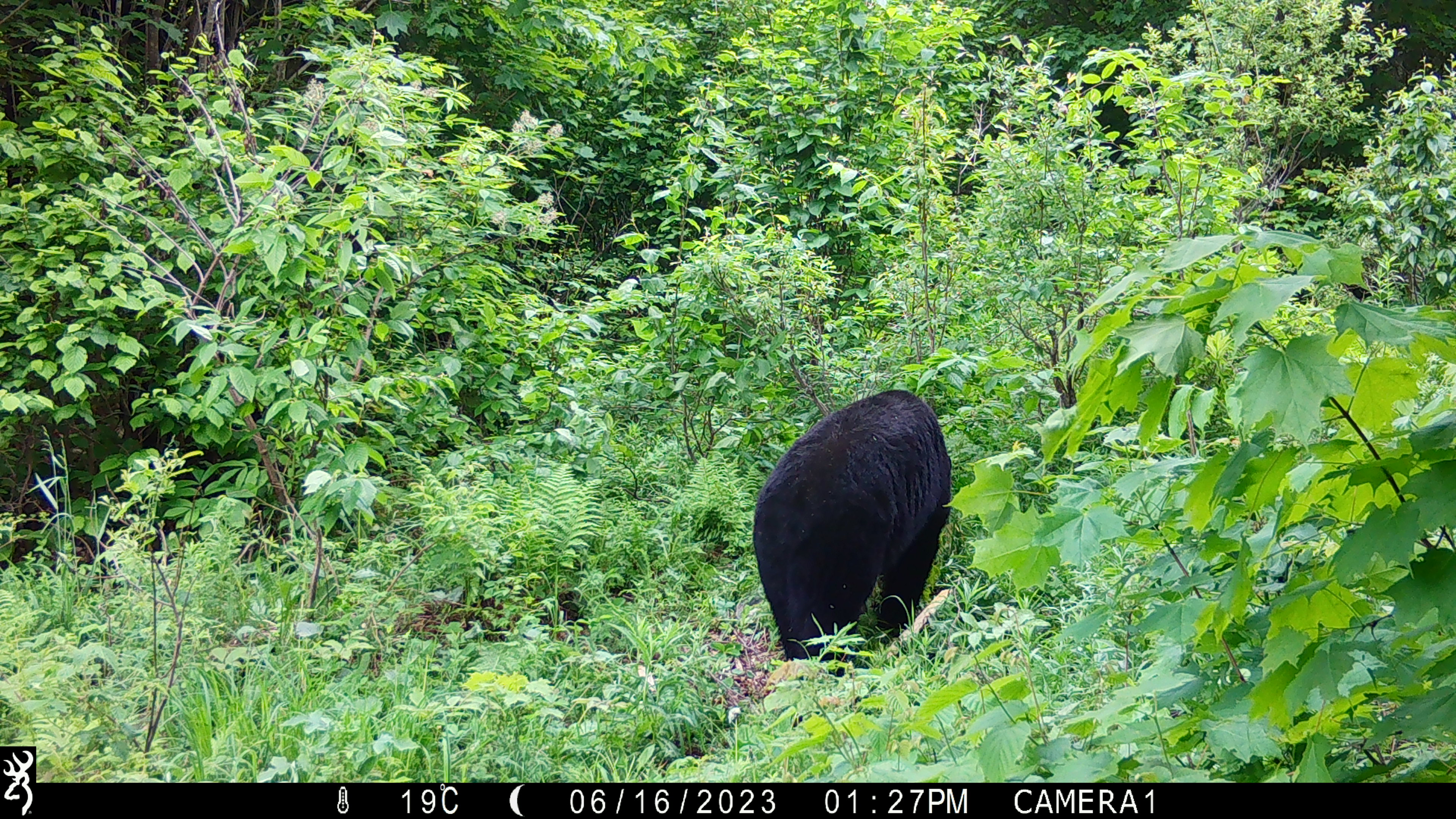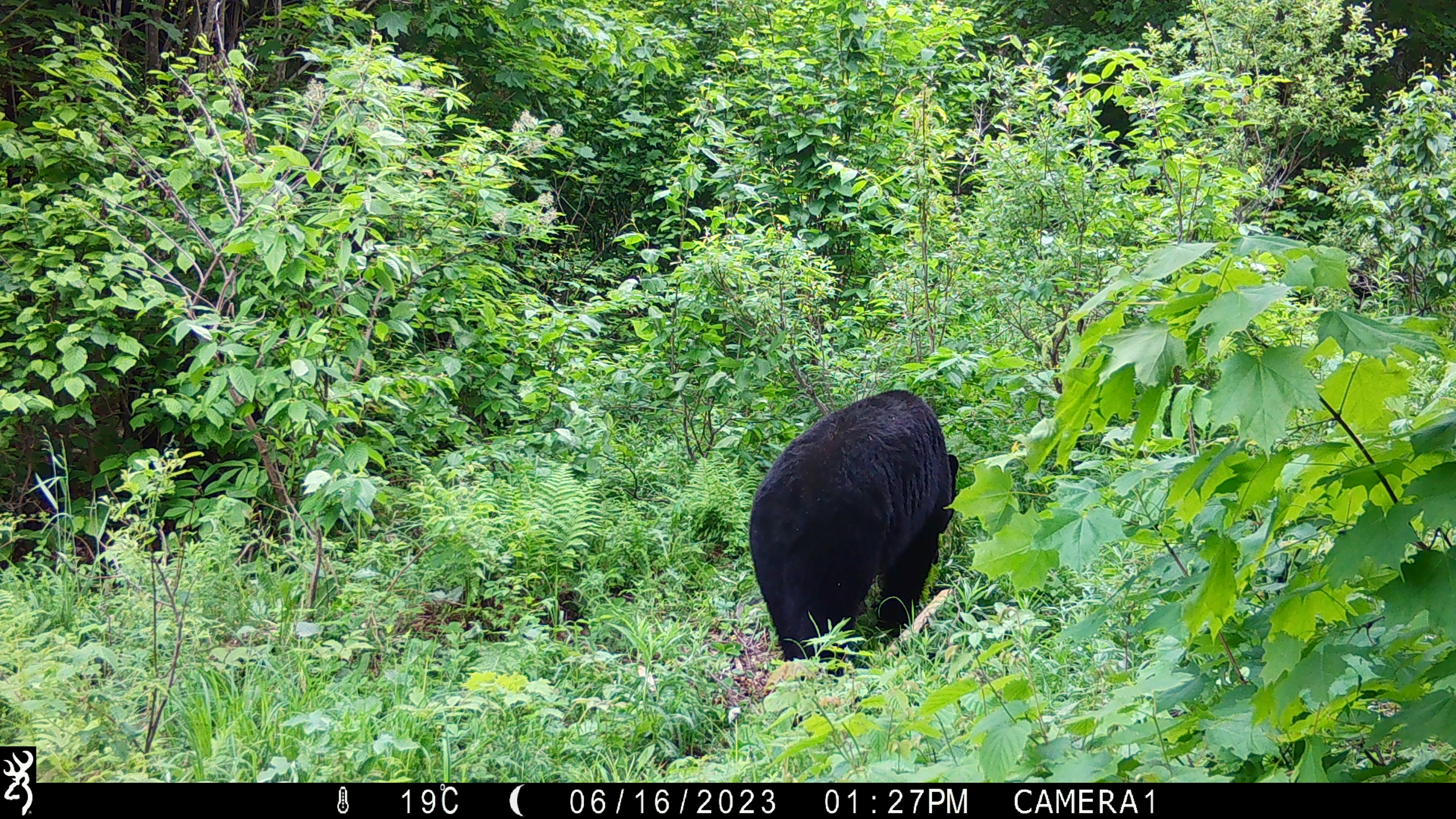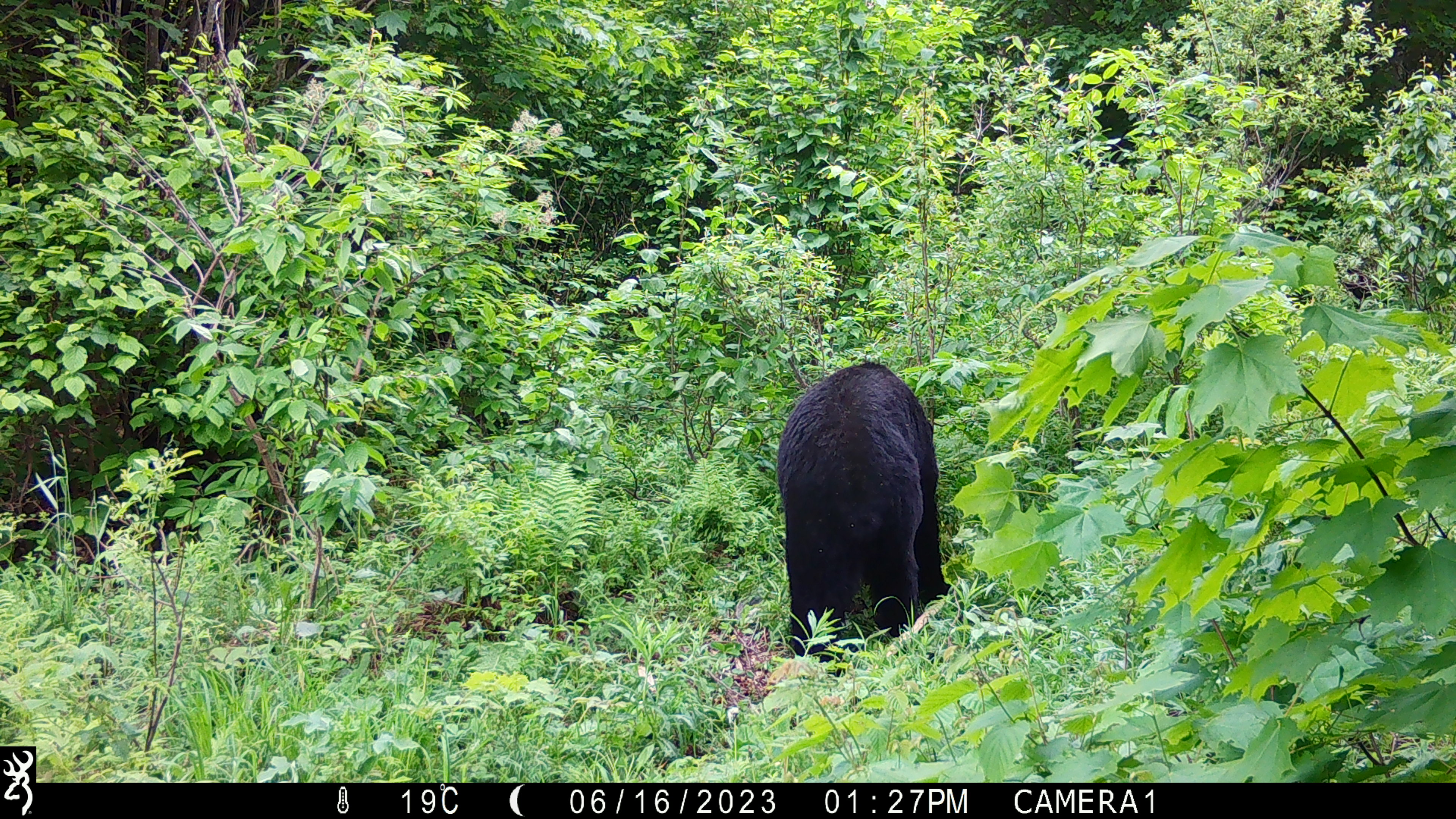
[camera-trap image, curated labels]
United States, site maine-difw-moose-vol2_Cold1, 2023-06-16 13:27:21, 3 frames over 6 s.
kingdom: Animalia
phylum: Chordata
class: Mammalia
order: Carnivora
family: Ursidae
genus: Ursus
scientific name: Ursus americanus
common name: black bear